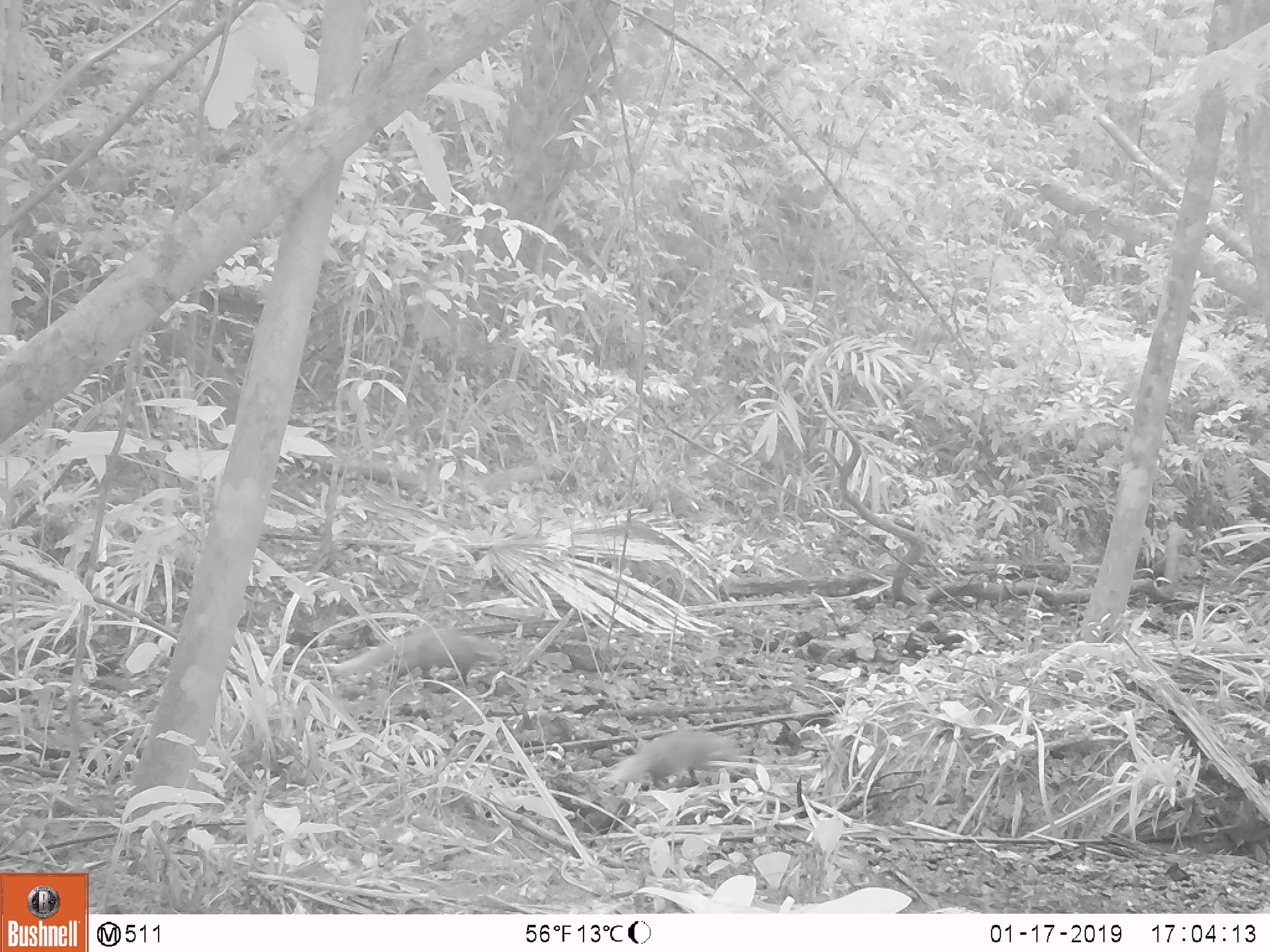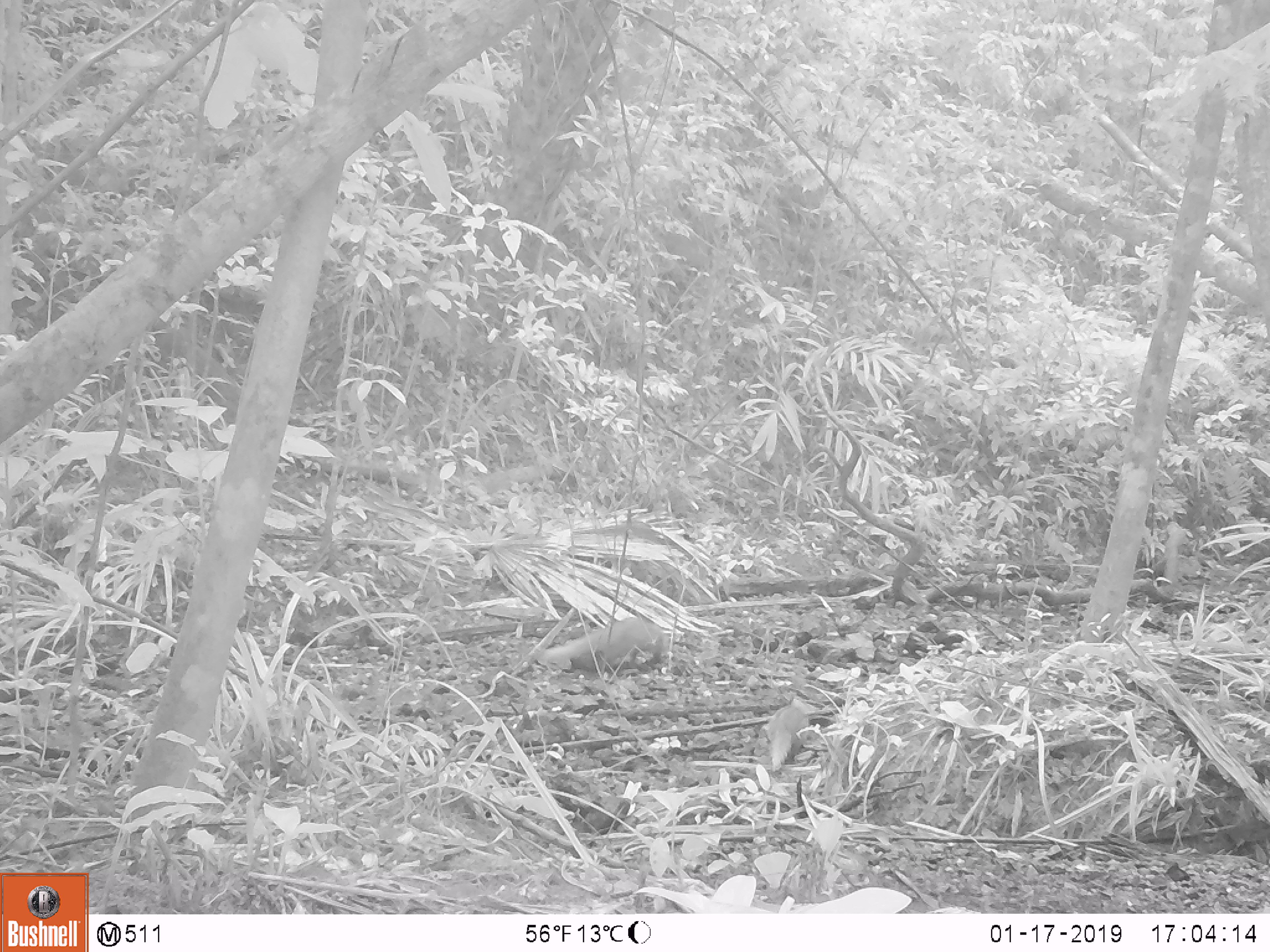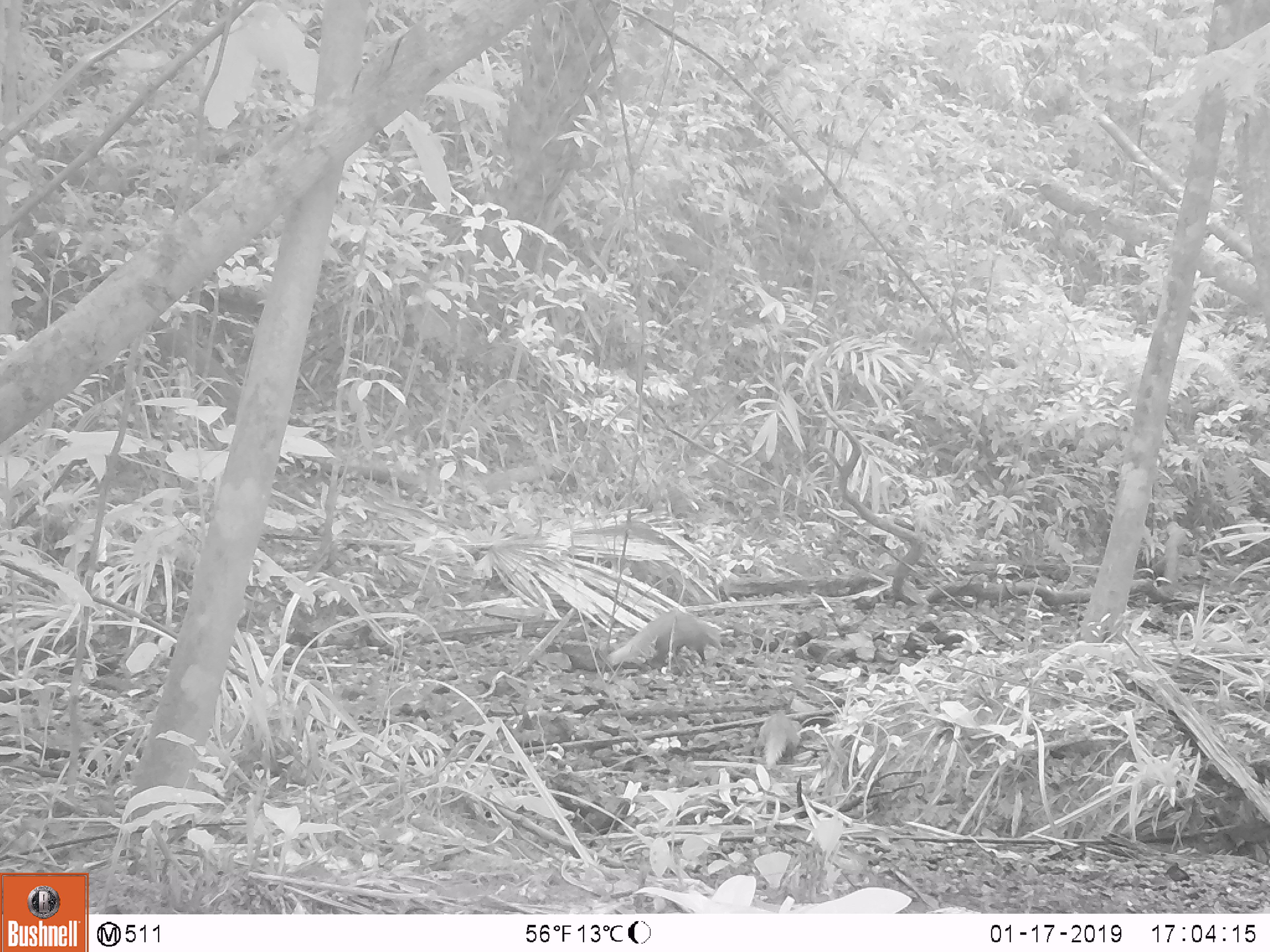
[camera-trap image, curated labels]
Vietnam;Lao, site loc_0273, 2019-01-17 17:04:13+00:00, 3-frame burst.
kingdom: Animalia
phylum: Chordata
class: Mammalia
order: Carnivora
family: Herpestidae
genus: Urva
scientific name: Urva urva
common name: crab-eating mongoose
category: crab eating mongoose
Crab eating mongoose (crab-eating mongoose) (Urva urva). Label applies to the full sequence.